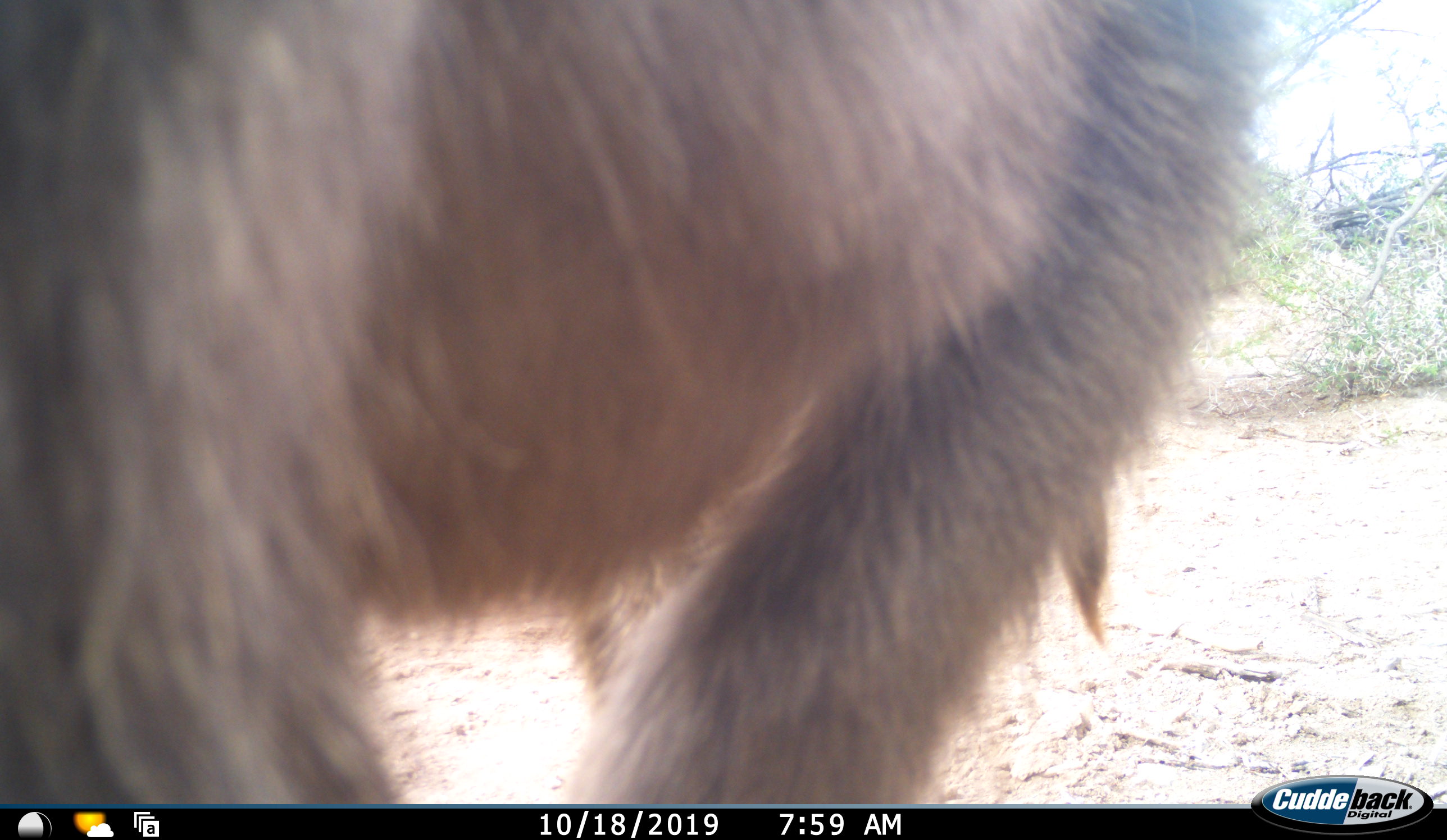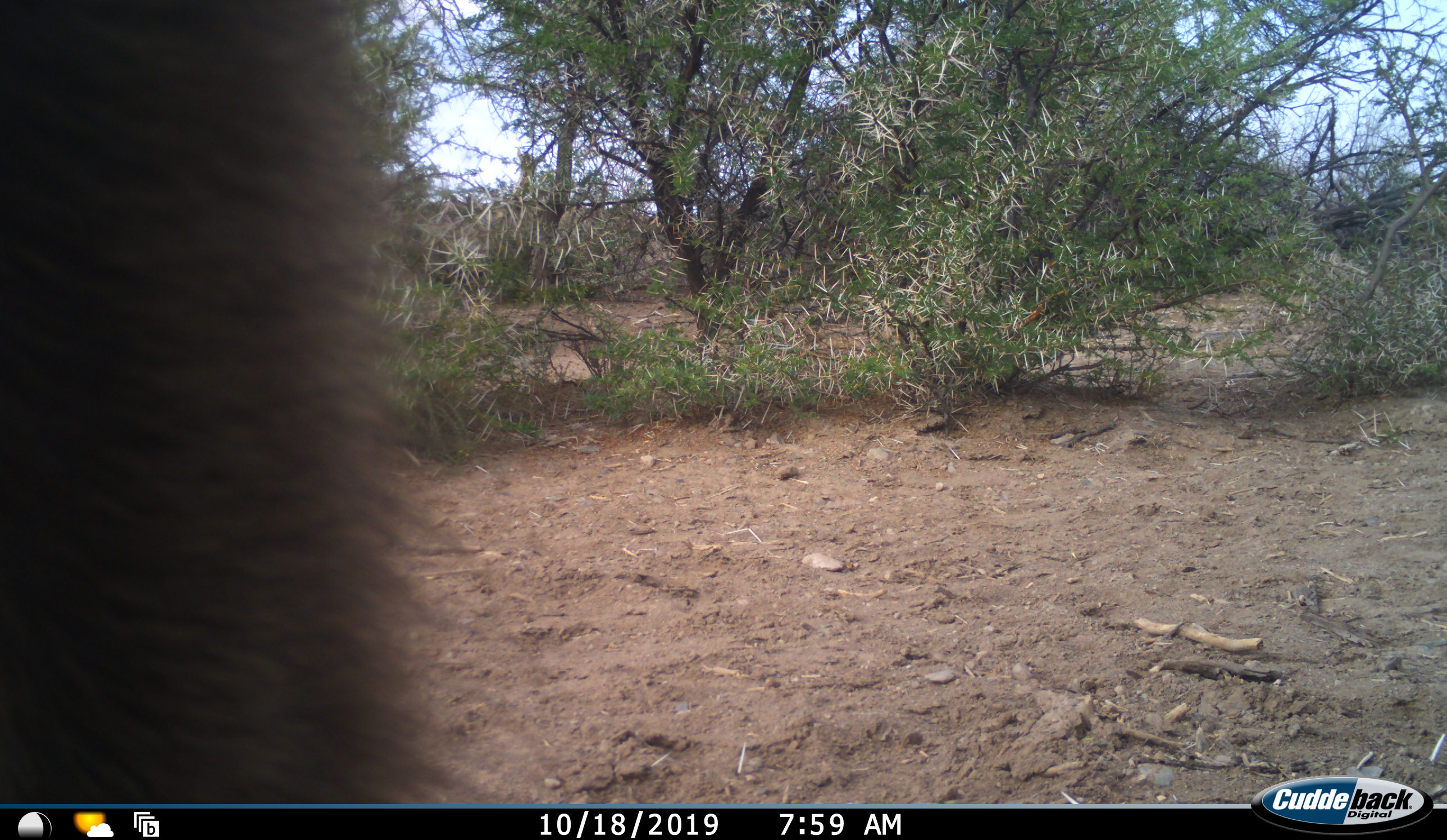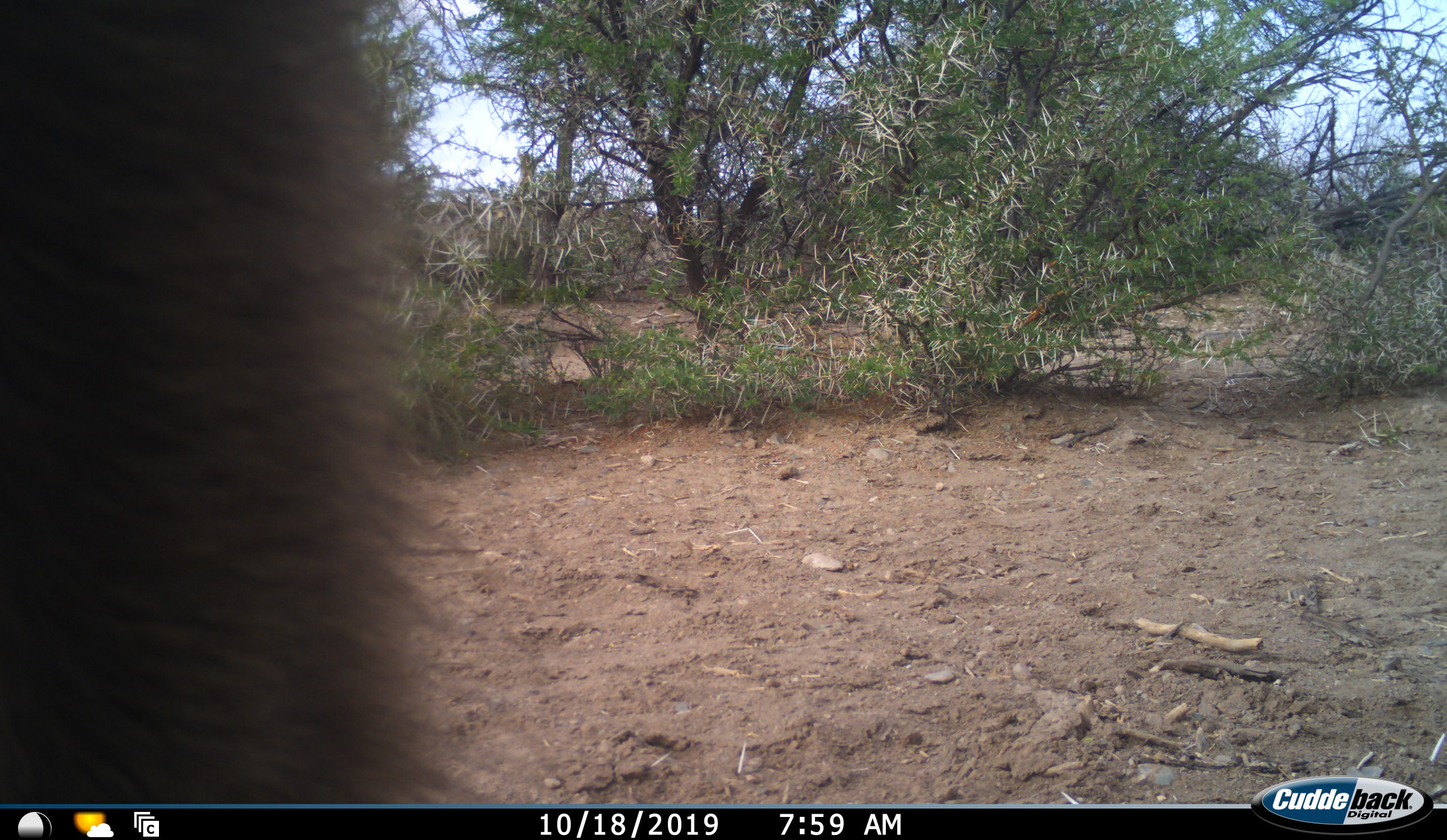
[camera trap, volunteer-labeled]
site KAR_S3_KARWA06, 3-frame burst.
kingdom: Animalia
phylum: Chordata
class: Mammalia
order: Primates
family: Cercopithecidae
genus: Papio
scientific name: Papio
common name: baboon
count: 1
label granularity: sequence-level